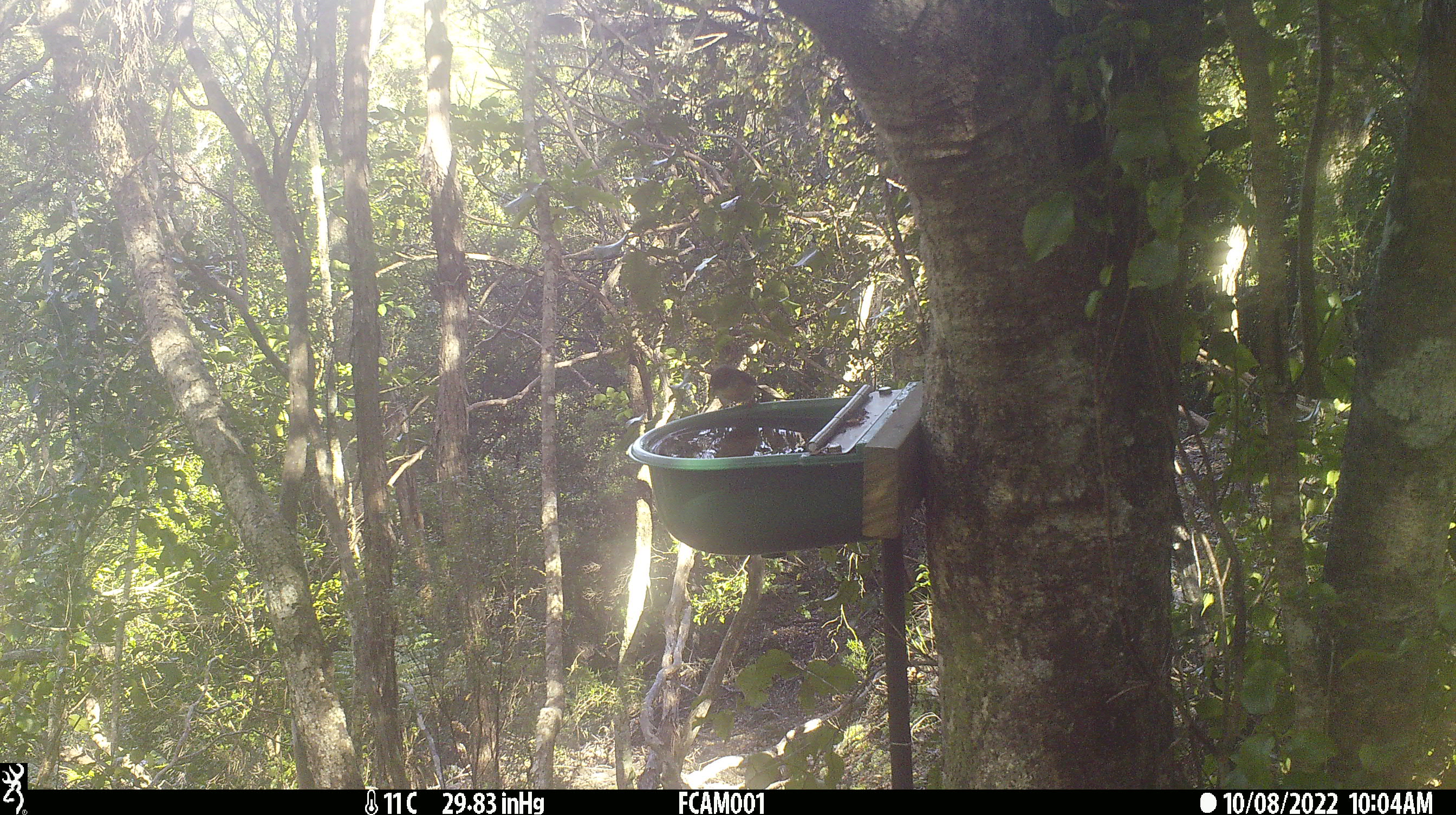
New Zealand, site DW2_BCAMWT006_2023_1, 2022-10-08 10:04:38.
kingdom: Animalia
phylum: Chordata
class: Aves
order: Passeriformes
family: Petroicidae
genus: Petroica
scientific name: Petroica macrocephala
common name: tomtit